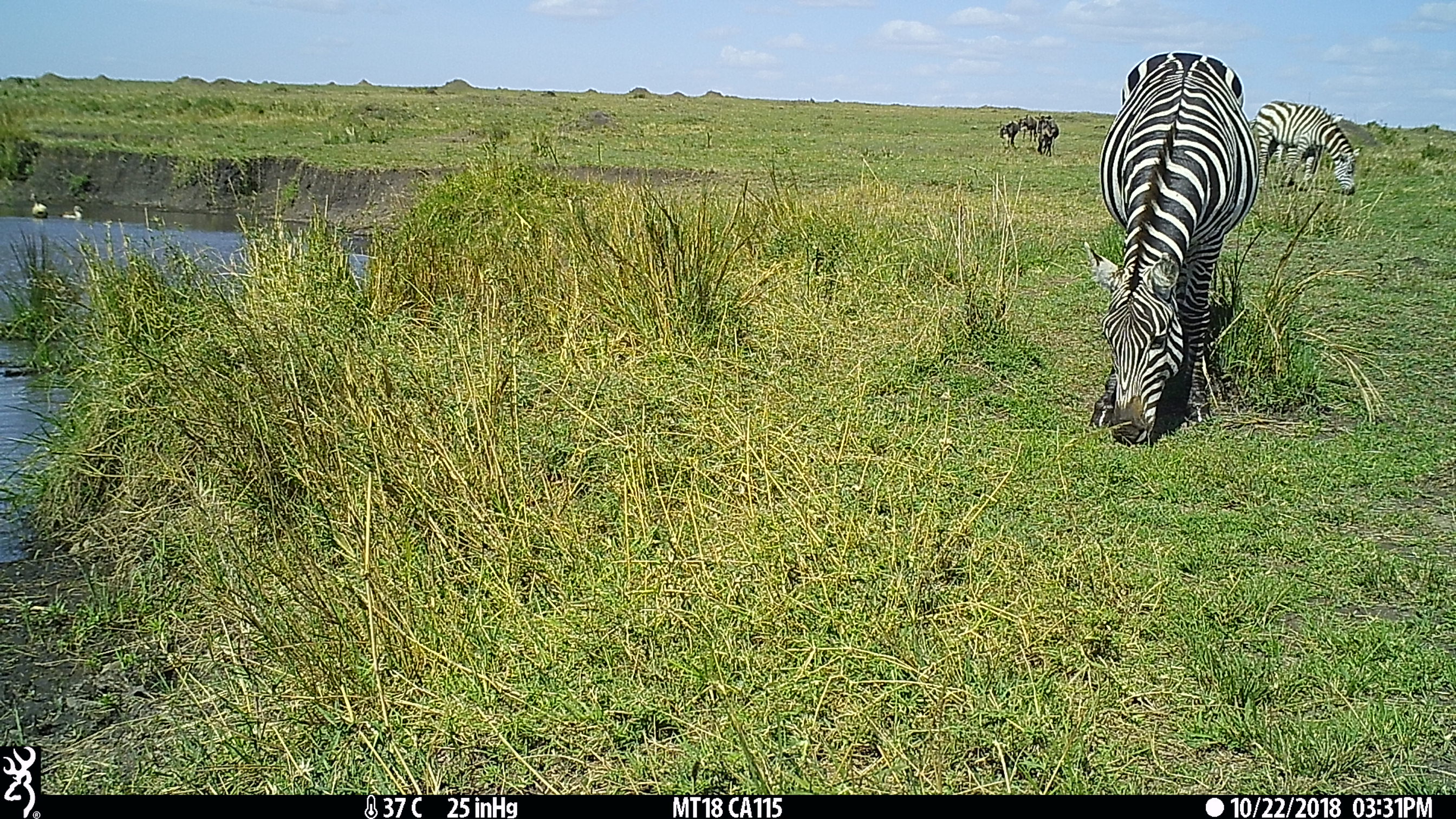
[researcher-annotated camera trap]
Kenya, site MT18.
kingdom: Animalia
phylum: Chordata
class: Aves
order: Anseriformes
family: Anatidae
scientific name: Anatidae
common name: goose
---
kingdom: Animalia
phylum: Chordata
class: Mammalia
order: Artiodactyla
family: Bovidae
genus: Connochaetes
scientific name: Connochaetes taurinus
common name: blue wildebeest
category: wildebeest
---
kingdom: Animalia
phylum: Chordata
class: Mammalia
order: Perissodactyla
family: Equidae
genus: Equus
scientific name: Equus quagga burchellii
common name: burchell's zebra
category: zebra